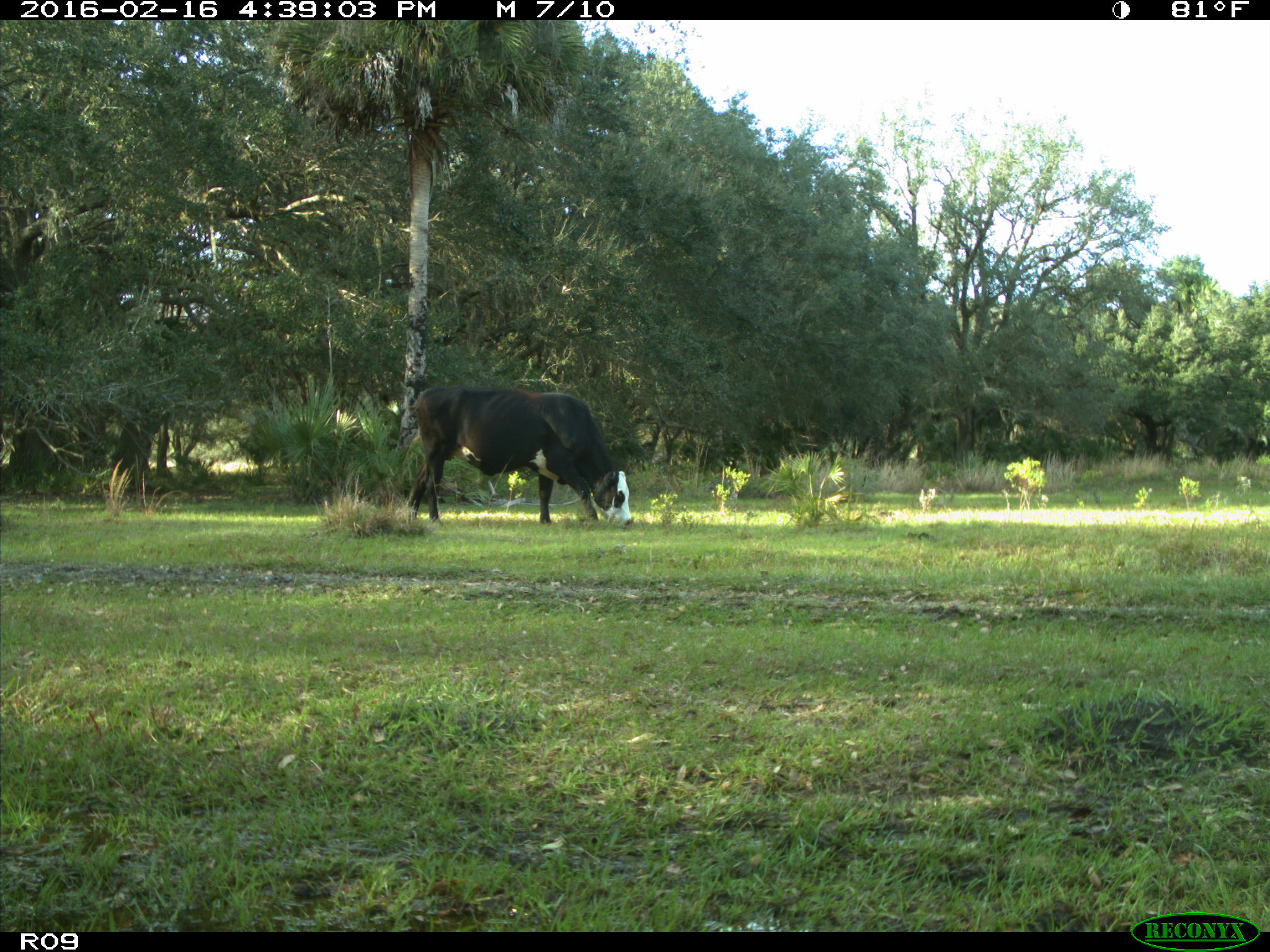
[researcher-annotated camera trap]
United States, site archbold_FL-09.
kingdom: Animalia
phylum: Chordata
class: Mammalia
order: Artiodactyla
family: Bovidae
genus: Bos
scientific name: Bos taurus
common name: domestic cow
Bos taurus (domestic cow).